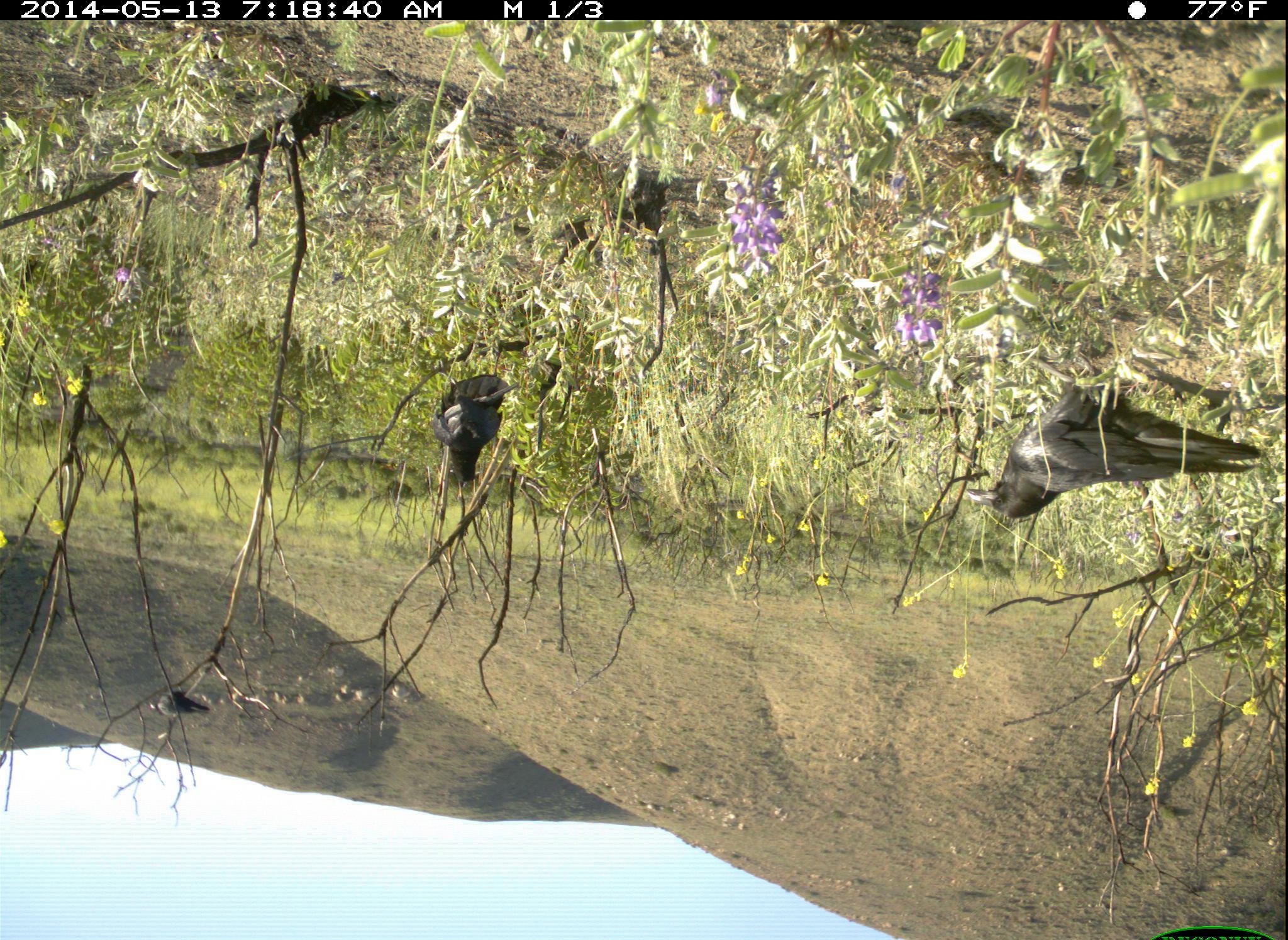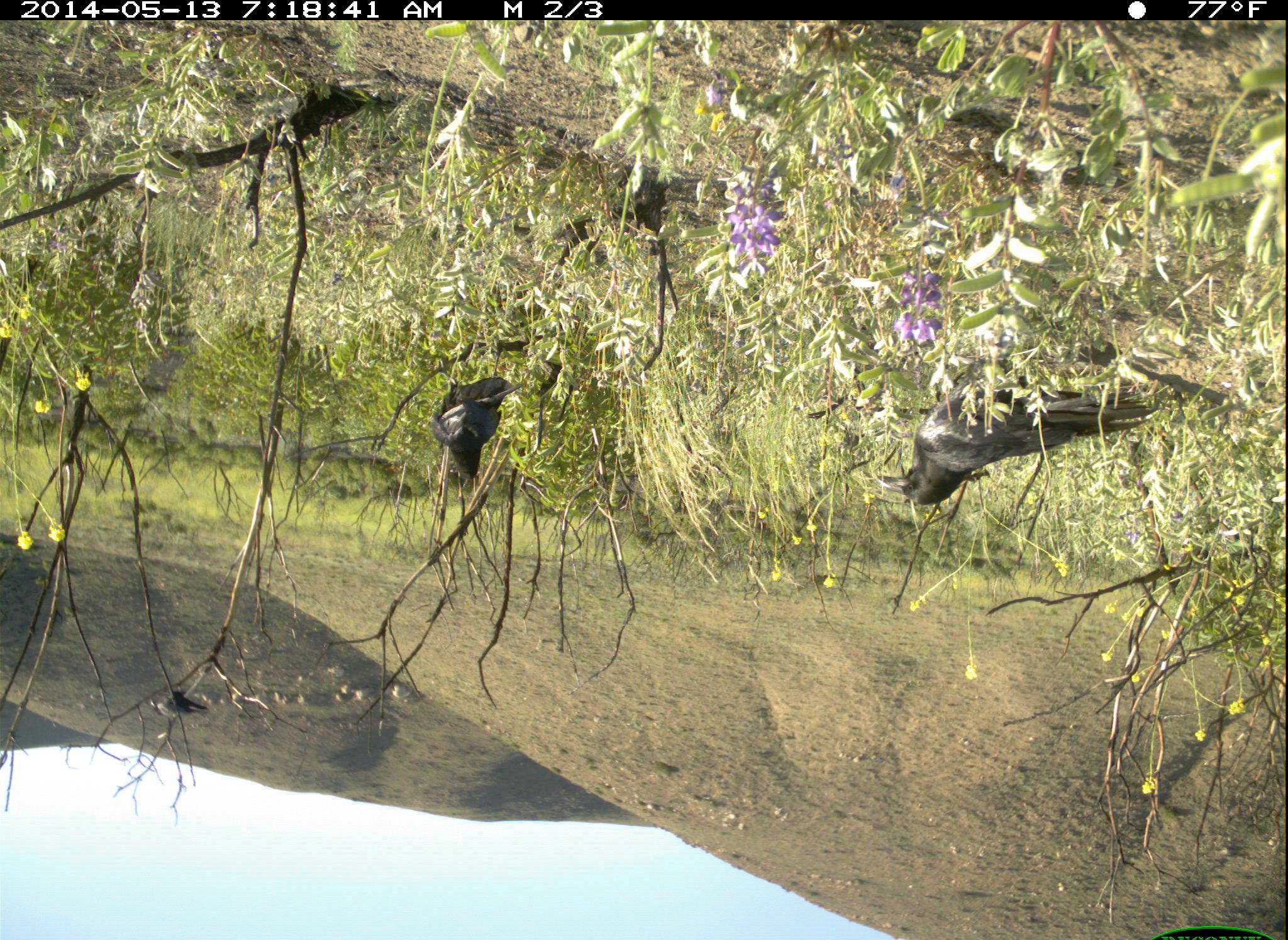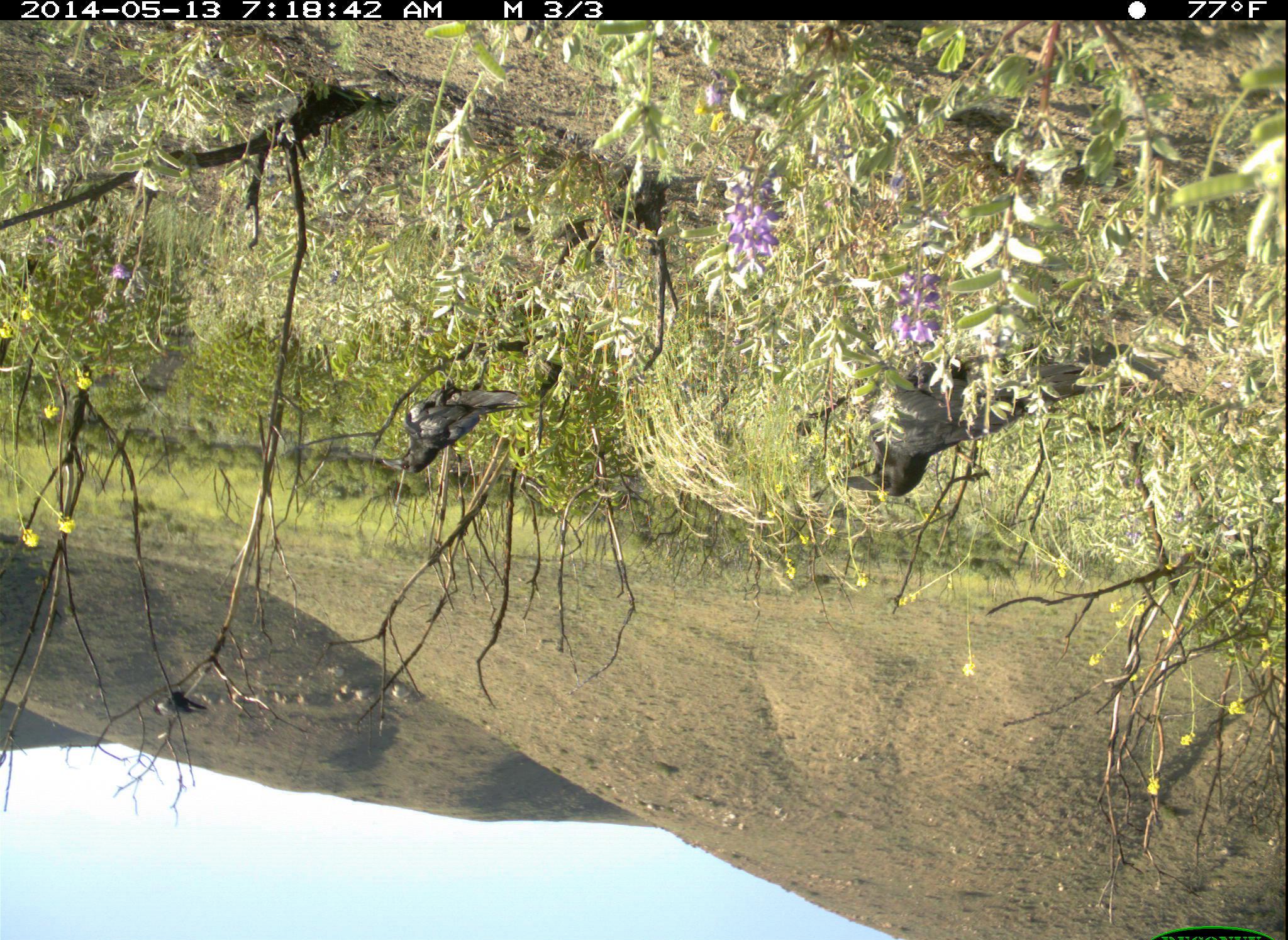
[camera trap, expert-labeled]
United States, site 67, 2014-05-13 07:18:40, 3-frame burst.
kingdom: Animalia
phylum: Chordata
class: Aves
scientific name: Aves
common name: bird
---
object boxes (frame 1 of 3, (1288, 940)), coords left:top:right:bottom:
bird: 963:381:1262:519; 429:373:521:487; 144:691:213:719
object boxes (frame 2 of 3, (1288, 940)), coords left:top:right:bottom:
bird: 865:372:1156:505; 427:373:532:481; 146:694:211:719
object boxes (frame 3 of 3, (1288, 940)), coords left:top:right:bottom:
bird: 828:345:1116:497; 371:376:543:476; 151:689:210:716